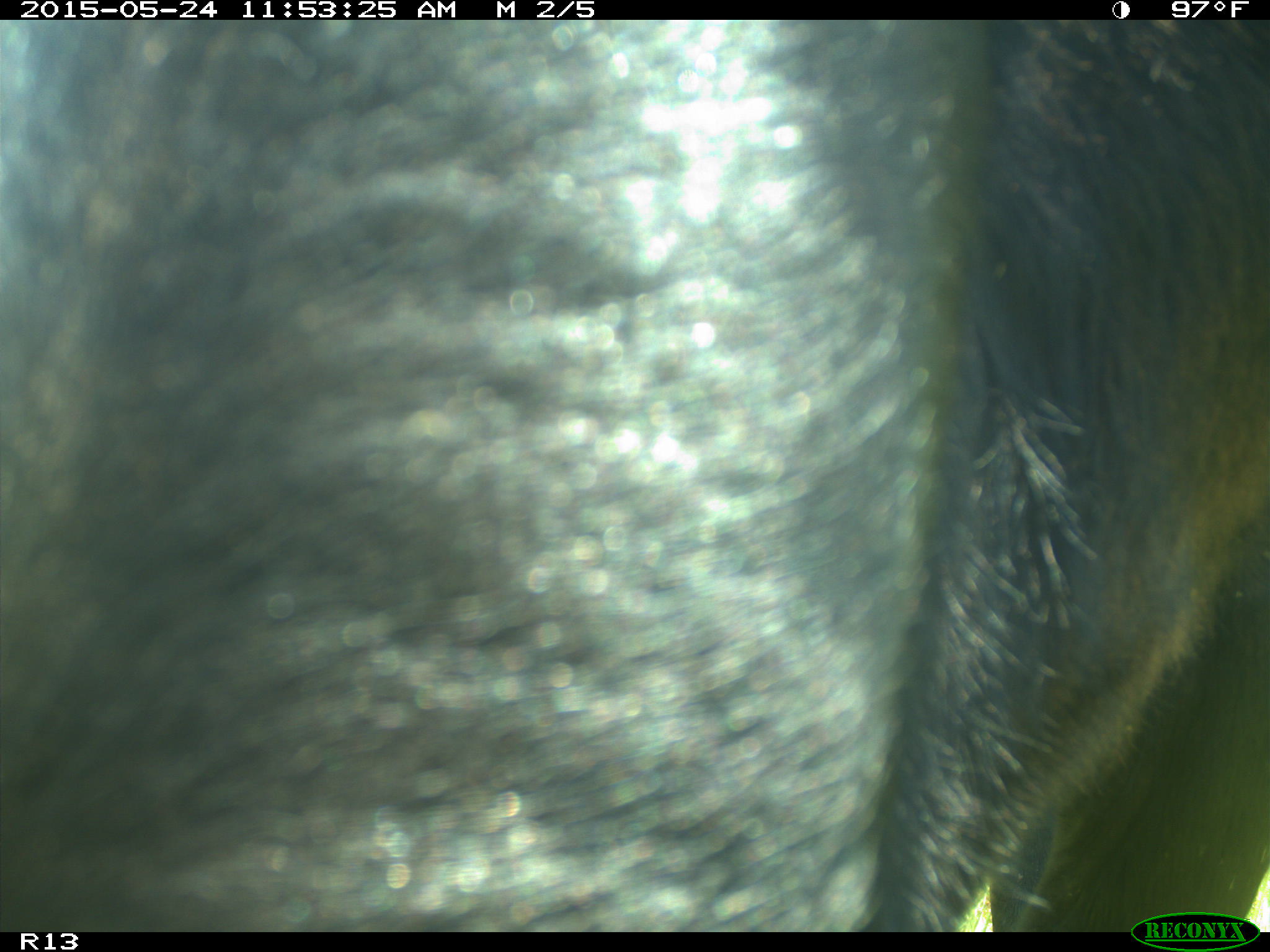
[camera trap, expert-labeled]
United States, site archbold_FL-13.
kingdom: Animalia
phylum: Chordata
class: Mammalia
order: Artiodactyla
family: Bovidae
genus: Bos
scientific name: Bos taurus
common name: domestic cow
Bos taurus (domestic cow).